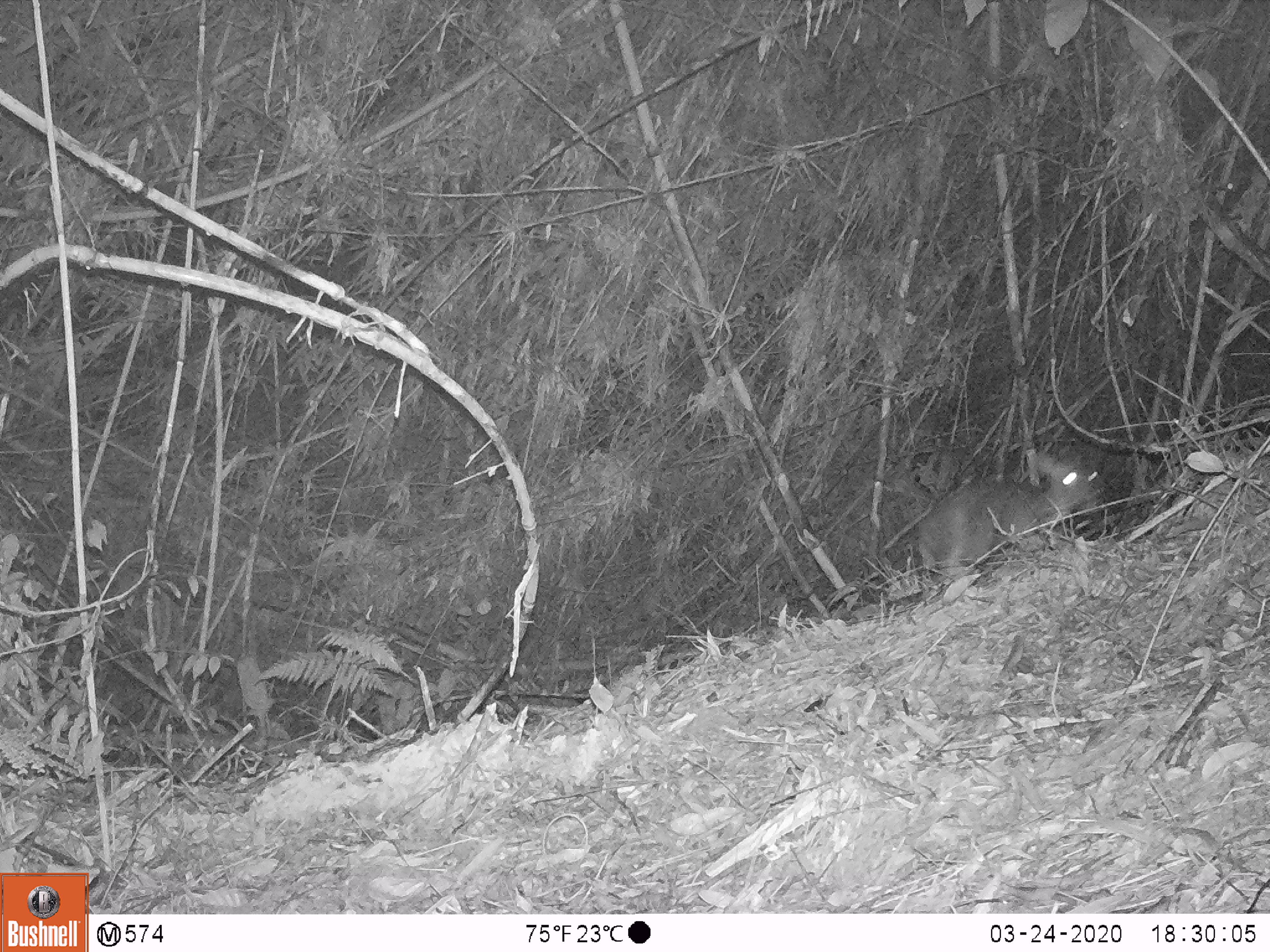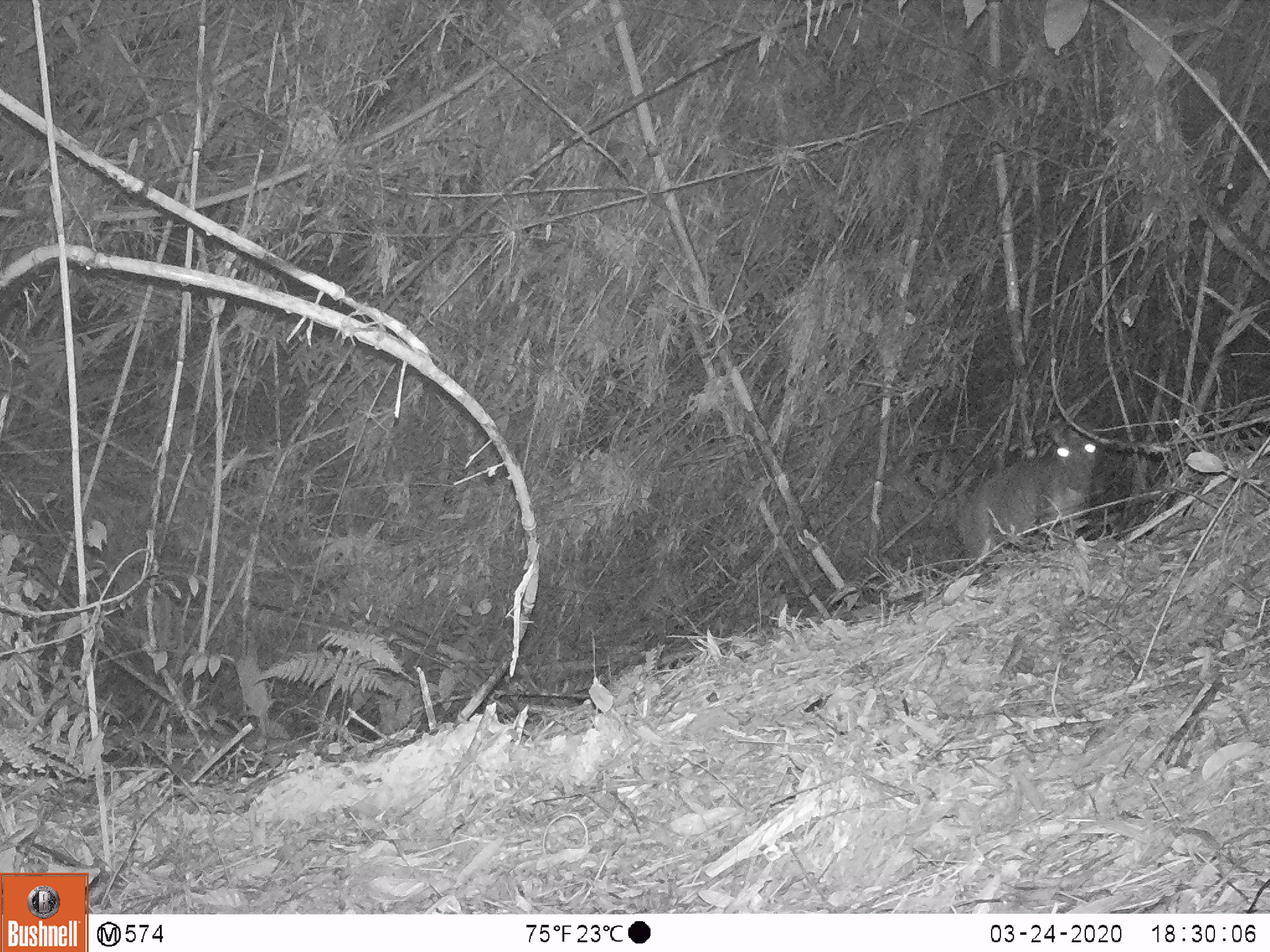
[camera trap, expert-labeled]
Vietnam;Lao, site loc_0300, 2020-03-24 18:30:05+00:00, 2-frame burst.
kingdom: Animalia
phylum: Chordata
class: Mammalia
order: Artiodactyla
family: Cervidae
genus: Muntiacus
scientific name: Muntiacus rooseveltorum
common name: roosevelt's muntjac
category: roosevelts muntjac group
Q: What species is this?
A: Roosevelts muntjac group (roosevelt's muntjac) (Muntiacus rooseveltorum).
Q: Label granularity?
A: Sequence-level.